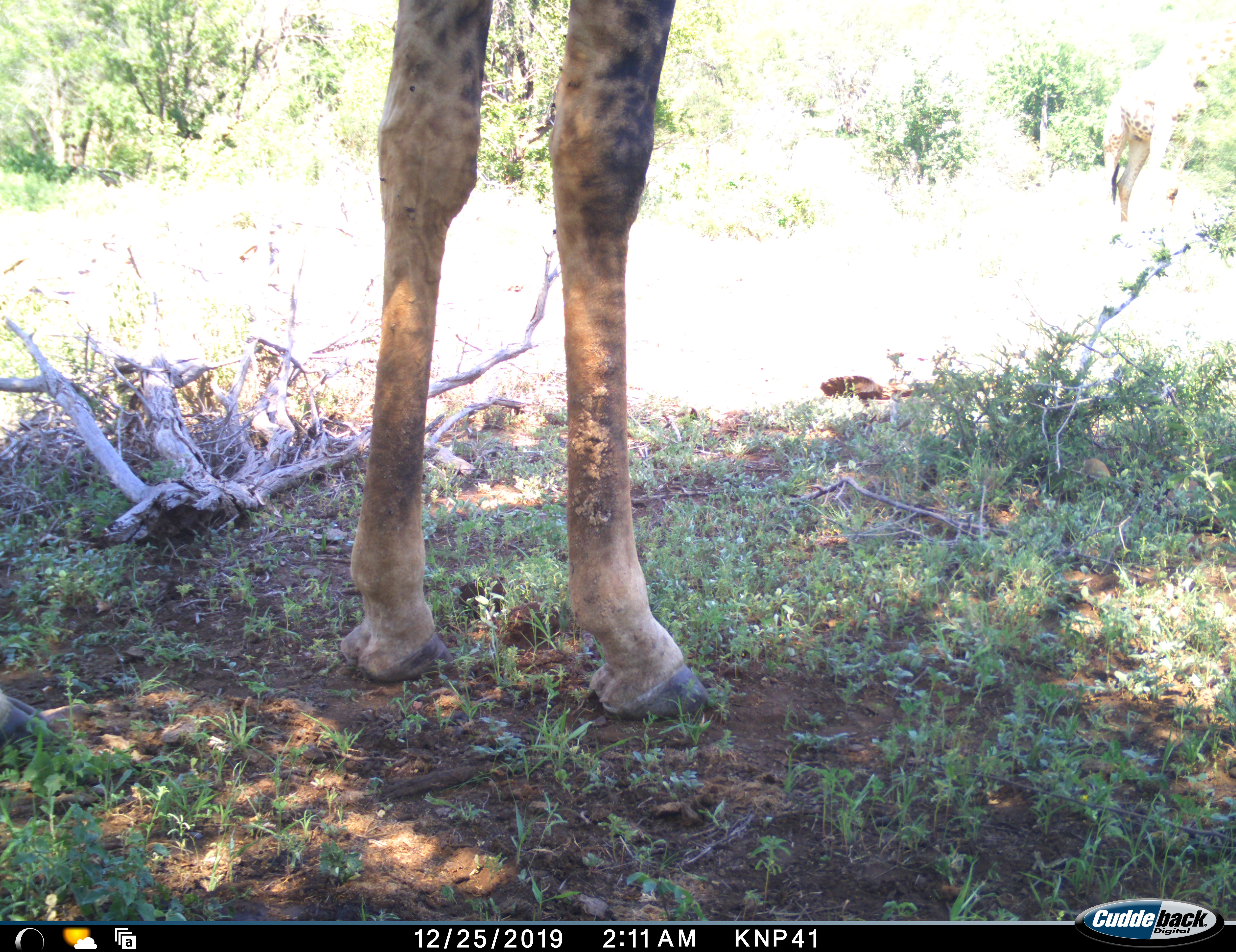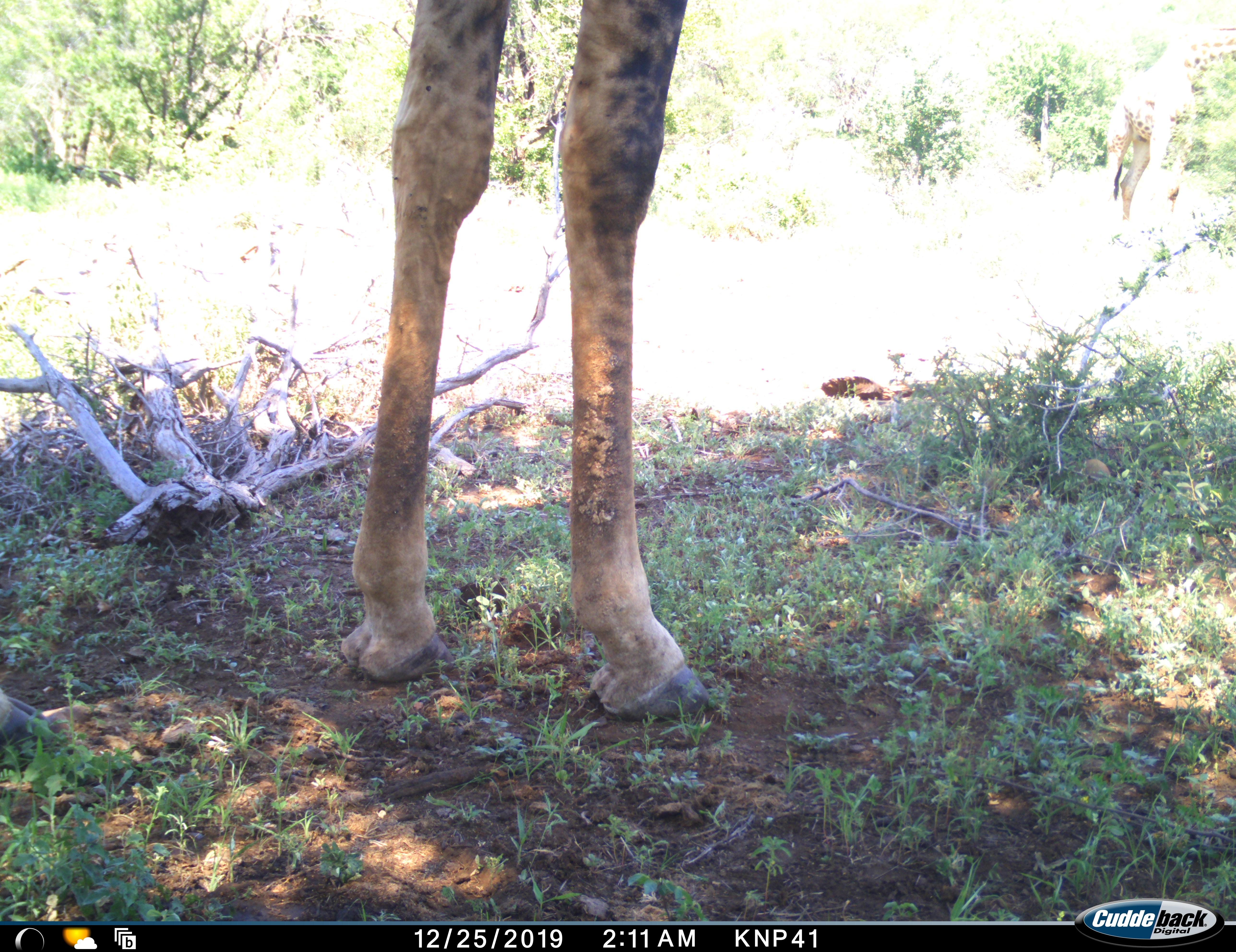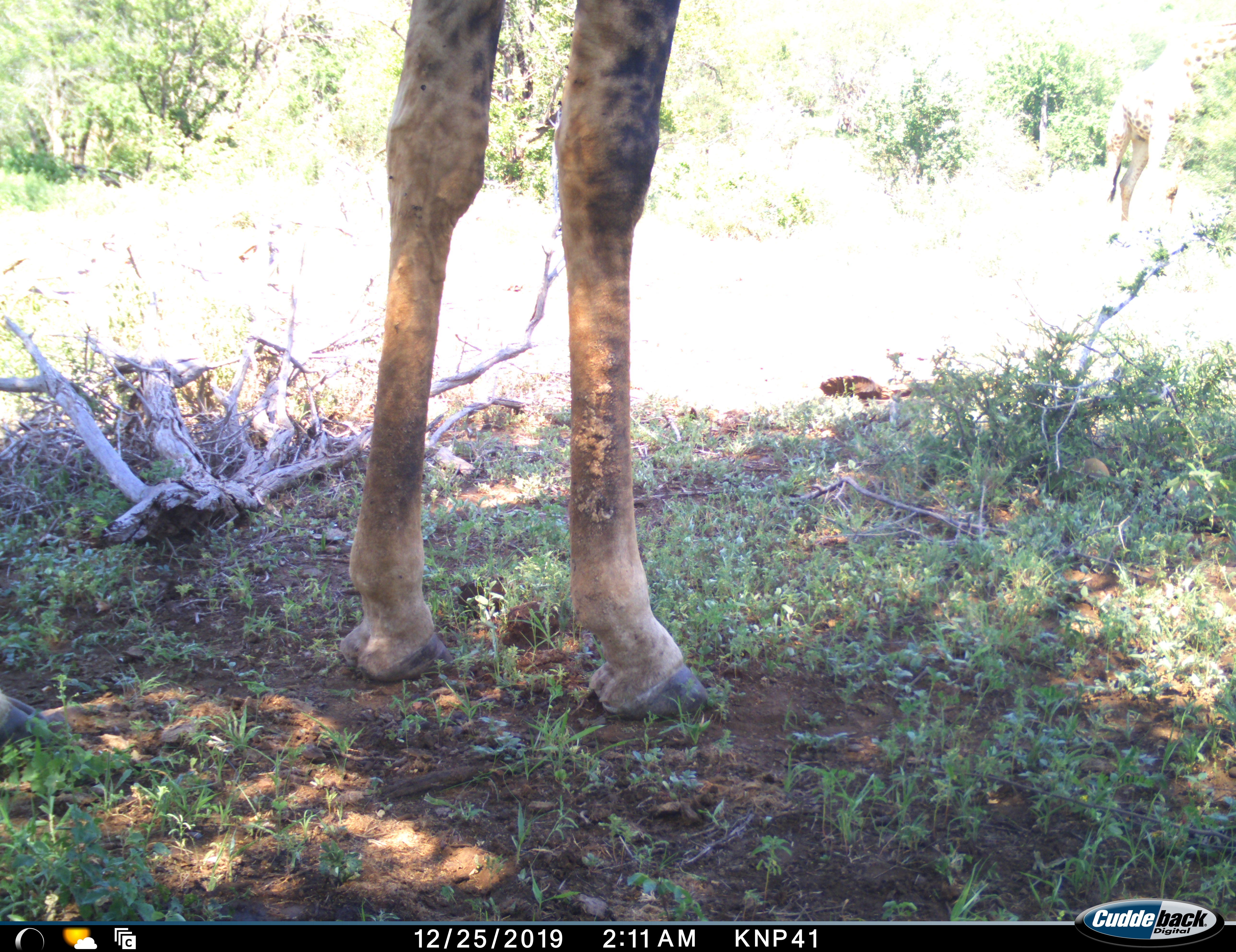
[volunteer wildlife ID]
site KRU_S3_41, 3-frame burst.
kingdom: Animalia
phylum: Chordata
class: Mammalia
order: Artiodactyla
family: Giraffidae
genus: Giraffa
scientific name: Giraffa camelopardalis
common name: giraffe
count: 1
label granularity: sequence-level